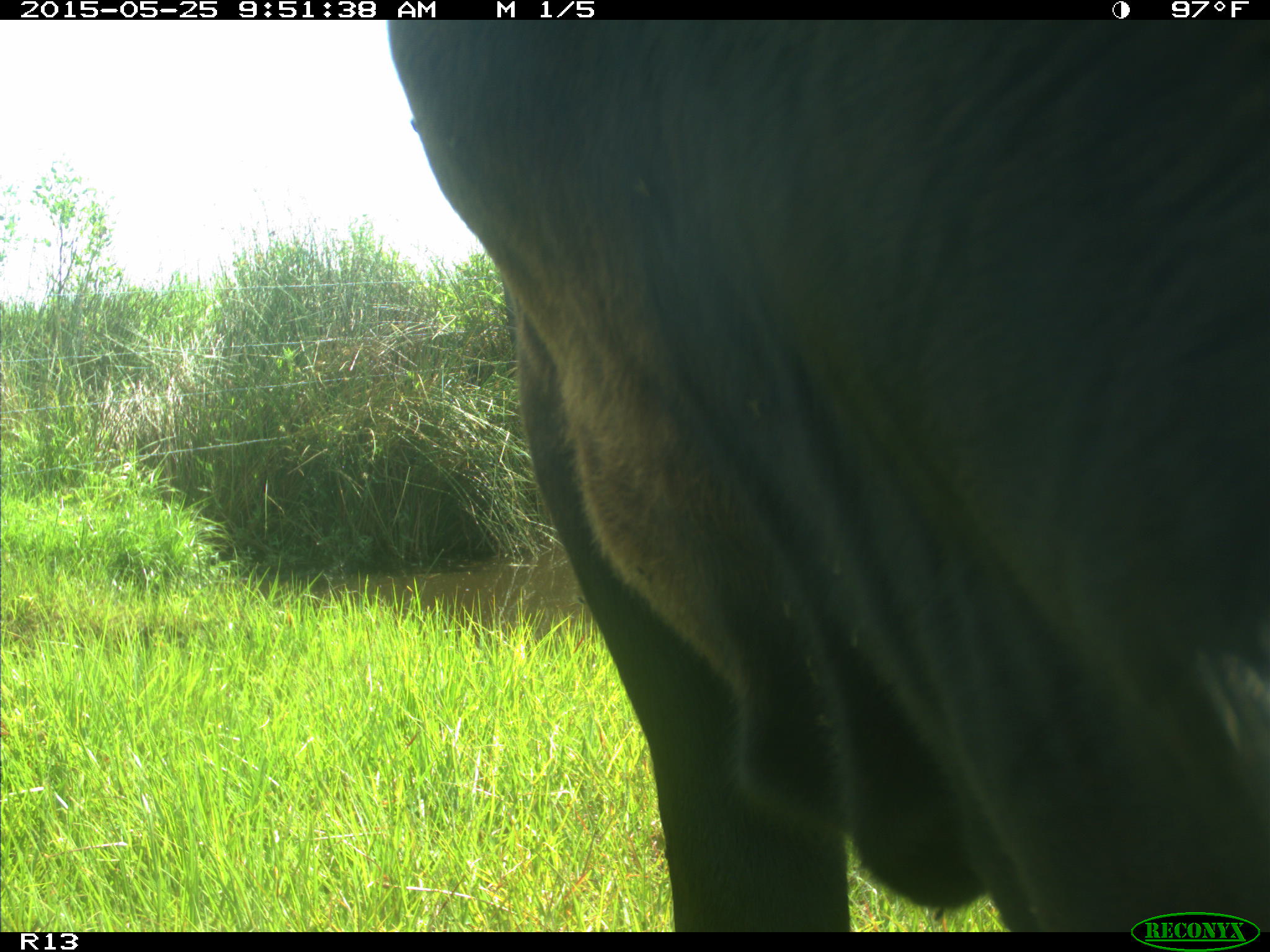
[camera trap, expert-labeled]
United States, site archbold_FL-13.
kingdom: Animalia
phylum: Chordata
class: Mammalia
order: Artiodactyla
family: Bovidae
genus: Bos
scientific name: Bos taurus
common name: domestic cow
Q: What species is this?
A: Bos taurus (domestic cow).